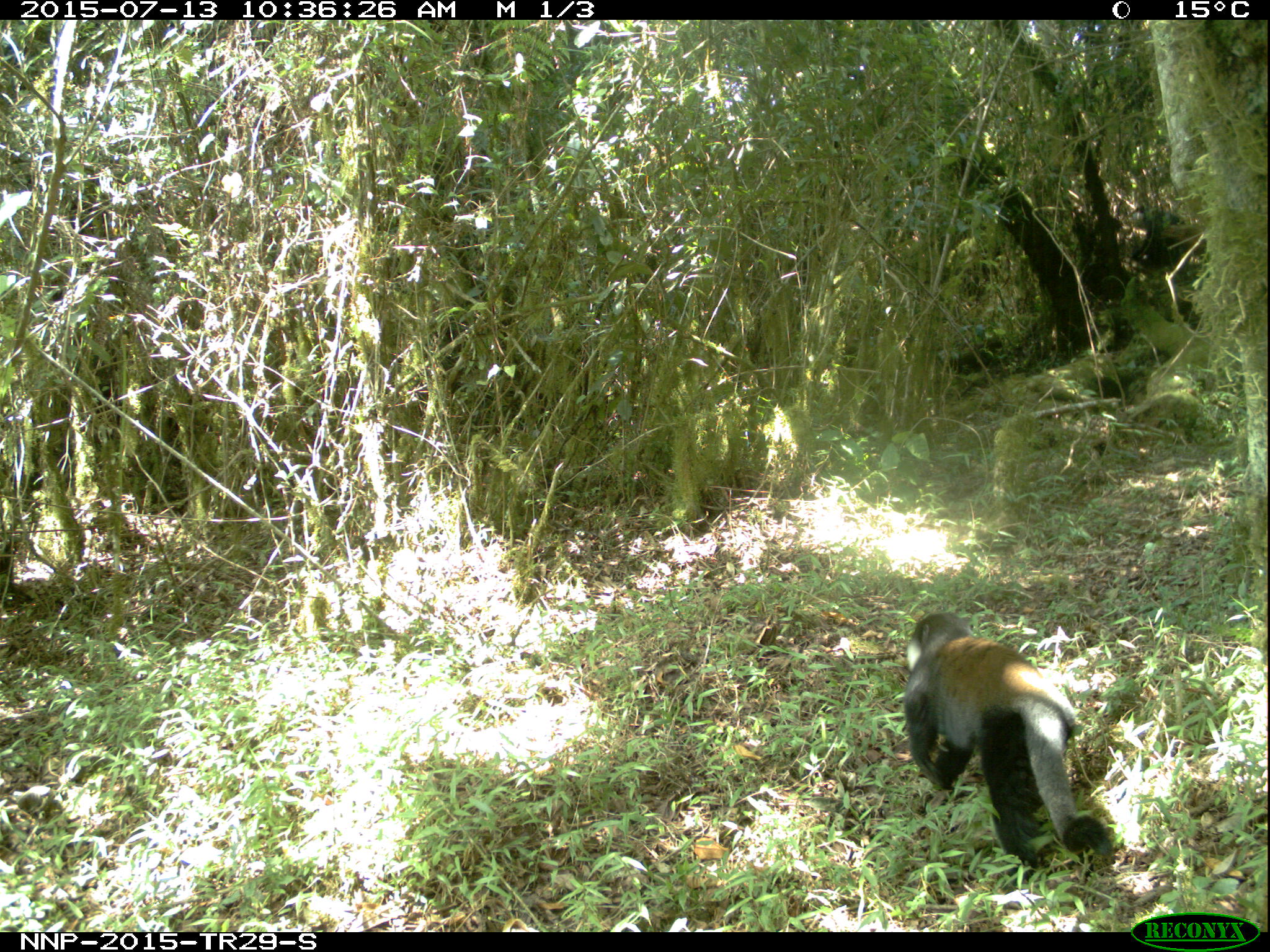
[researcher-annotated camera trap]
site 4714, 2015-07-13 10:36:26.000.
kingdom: Animalia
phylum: Chordata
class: Mammalia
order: Primates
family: Cercopithecidae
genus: Allochrocebus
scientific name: Allochrocebus lhoesti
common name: l'hoest's monkey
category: cercopithecus lhoesti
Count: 2.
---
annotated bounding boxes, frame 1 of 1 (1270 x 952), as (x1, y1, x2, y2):
cercopithecus lhoesti: (902, 610, 1112, 884)